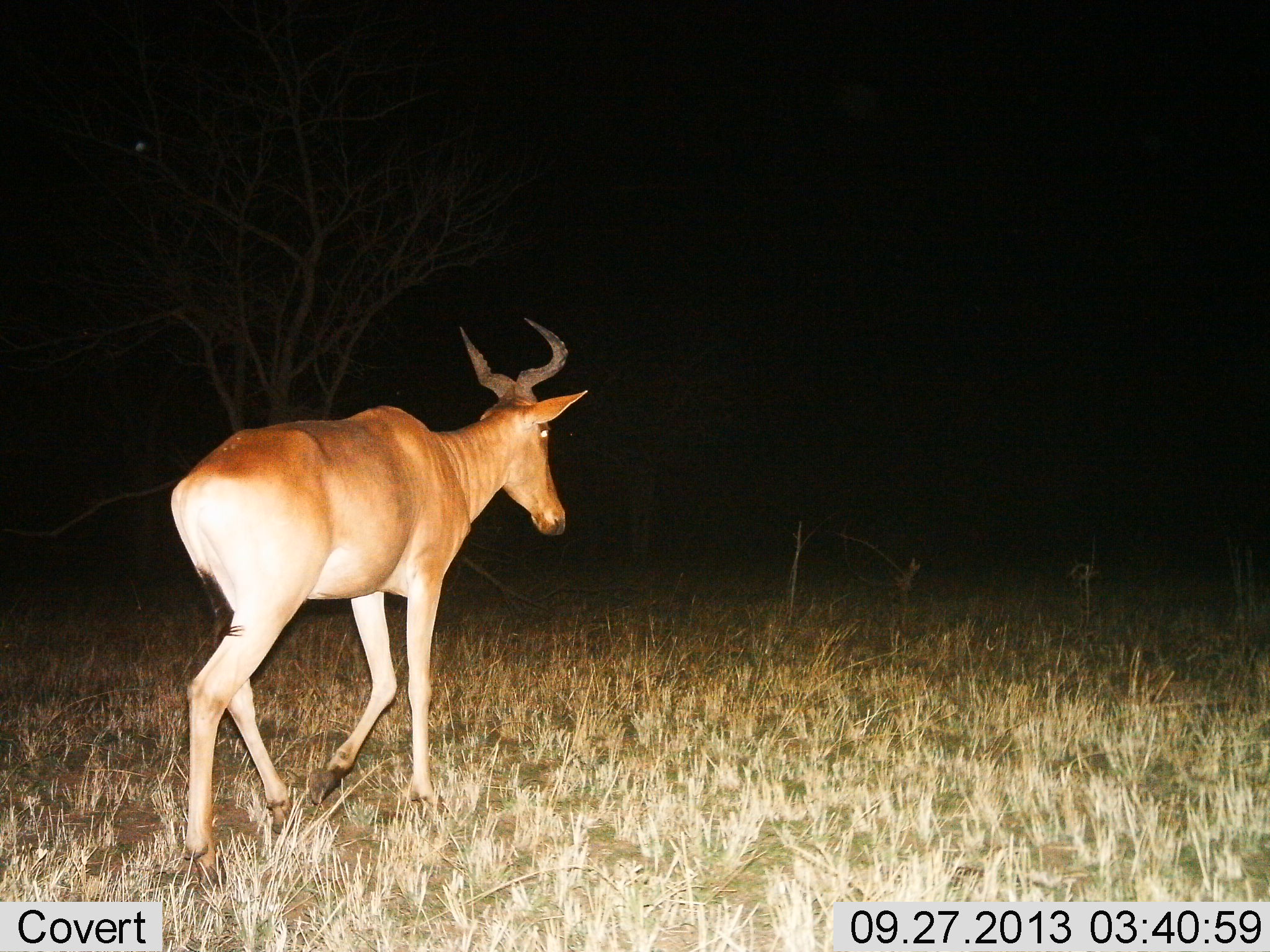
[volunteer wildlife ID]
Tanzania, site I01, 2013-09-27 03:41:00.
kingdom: Animalia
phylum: Chordata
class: Mammalia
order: Artiodactyla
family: Bovidae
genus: Alcelaphus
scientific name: Alcelaphus buselaphus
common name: hartebeest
Hartebeest (Alcelaphus buselaphus), count 1. Behavior (volunteer vote fractions): standing 5%, resting 0%, moving 95%, interacting 0%. Young present (vote fraction): 0%. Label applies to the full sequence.